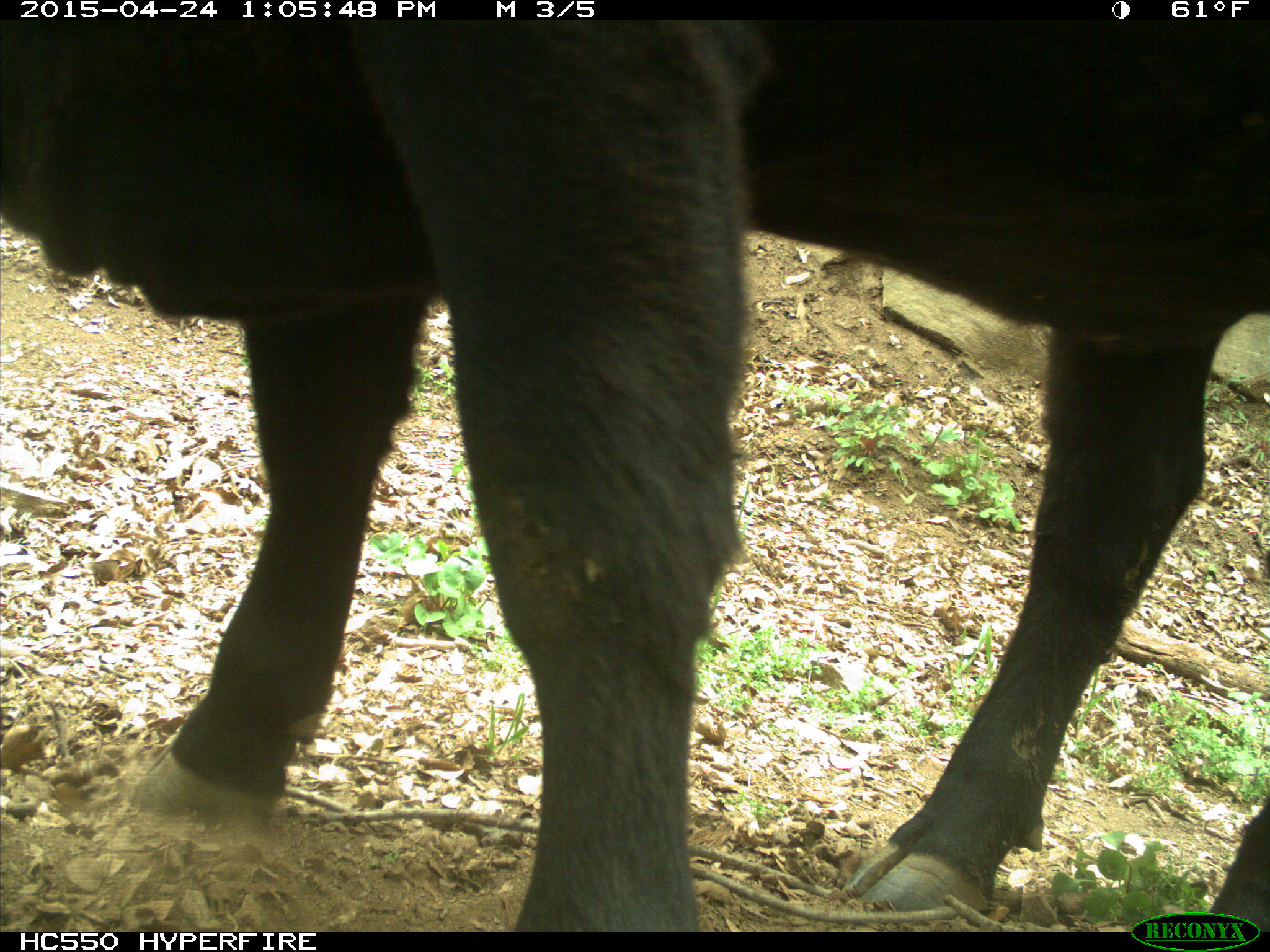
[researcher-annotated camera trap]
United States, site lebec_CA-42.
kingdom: Animalia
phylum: Chordata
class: Mammalia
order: Artiodactyla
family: Bovidae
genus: Bos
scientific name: Bos taurus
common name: domestic cow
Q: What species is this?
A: Bos taurus (domestic cow).